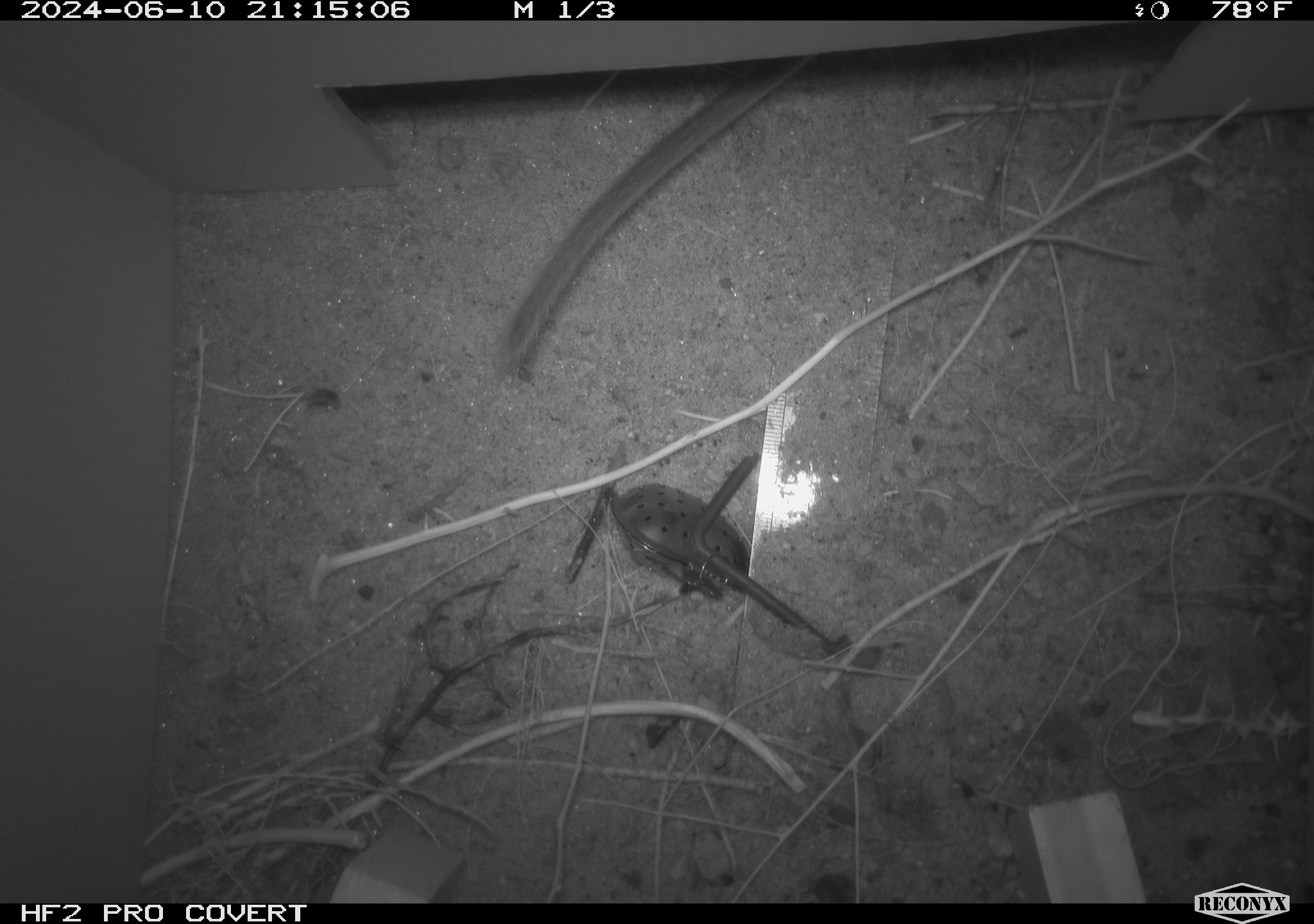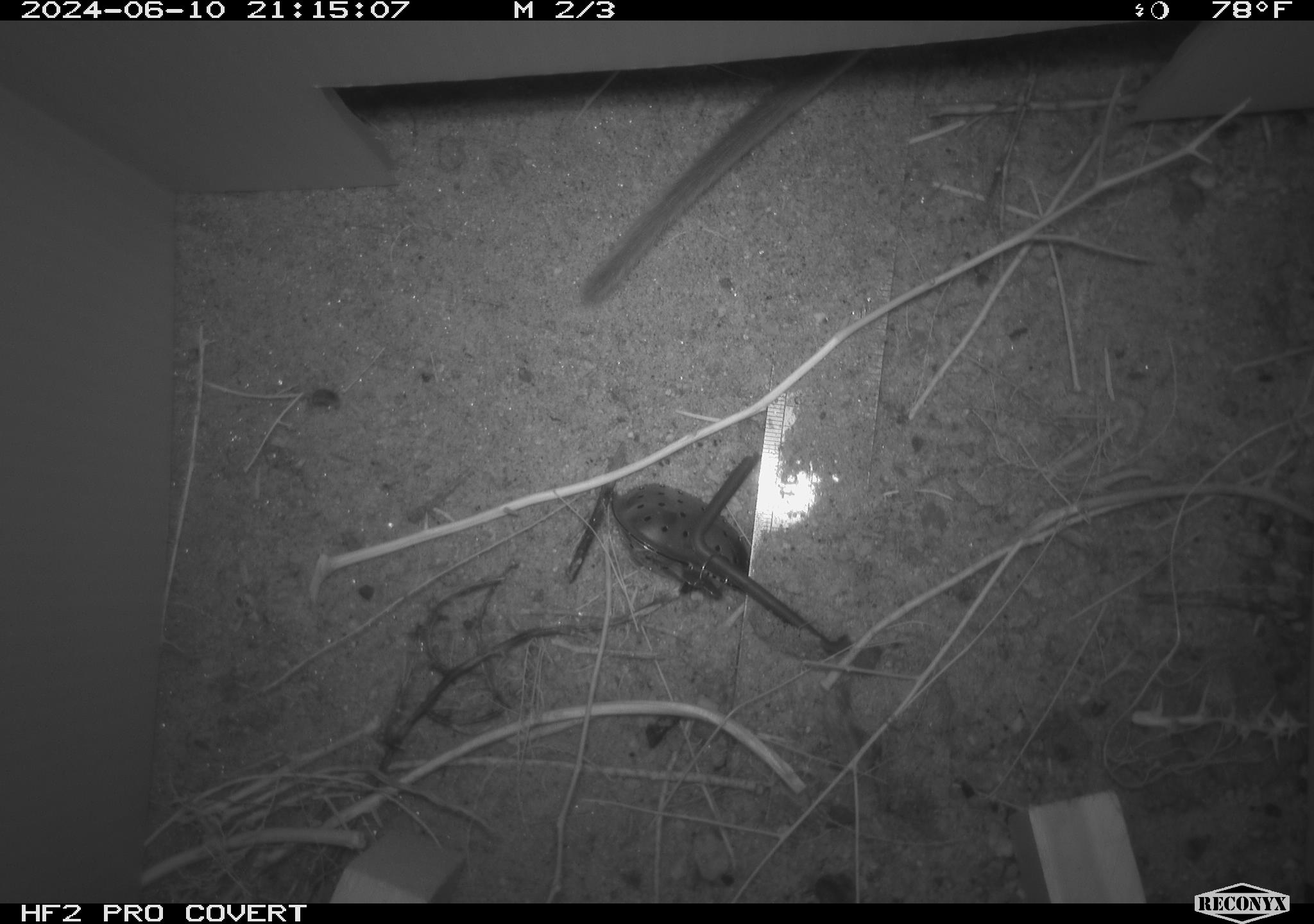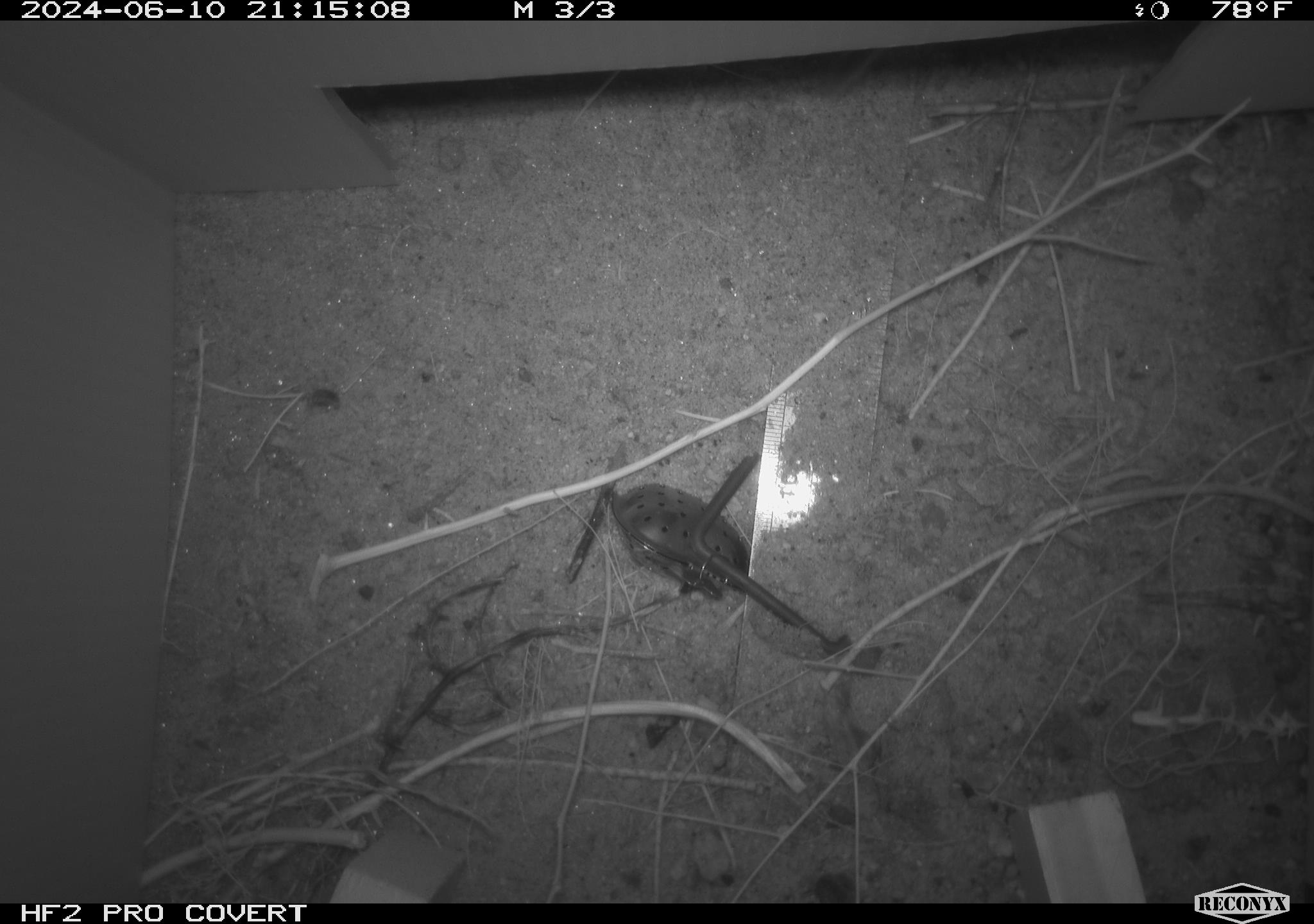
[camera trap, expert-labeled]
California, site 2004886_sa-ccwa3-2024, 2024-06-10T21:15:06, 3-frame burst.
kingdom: Animalia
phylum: Chordata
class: Mammalia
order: Rodentia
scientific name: Rodentia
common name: woodrat or rat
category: woodrat or rat species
Woodrat or rat species (woodrat or rat) (Rodentia).